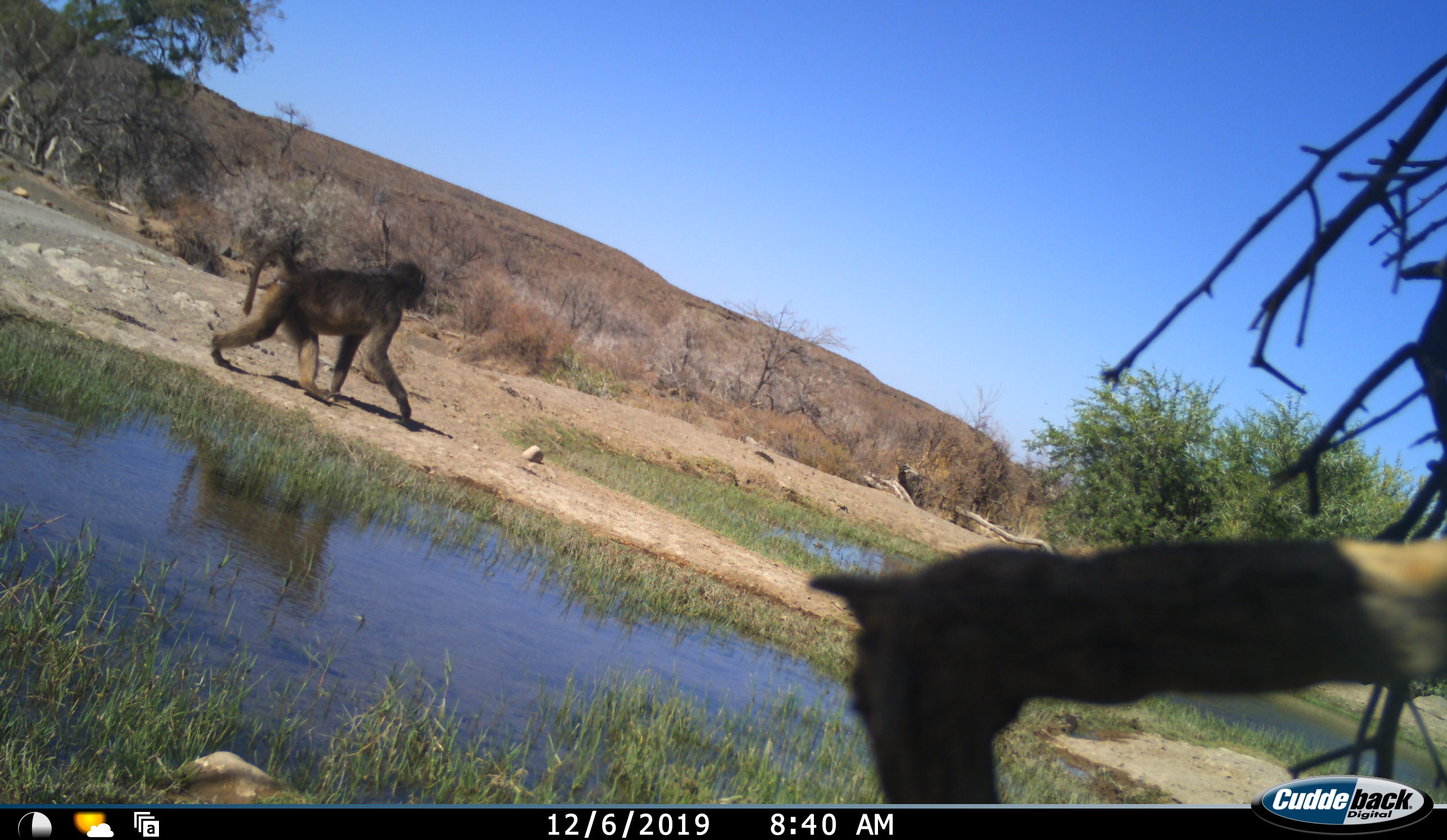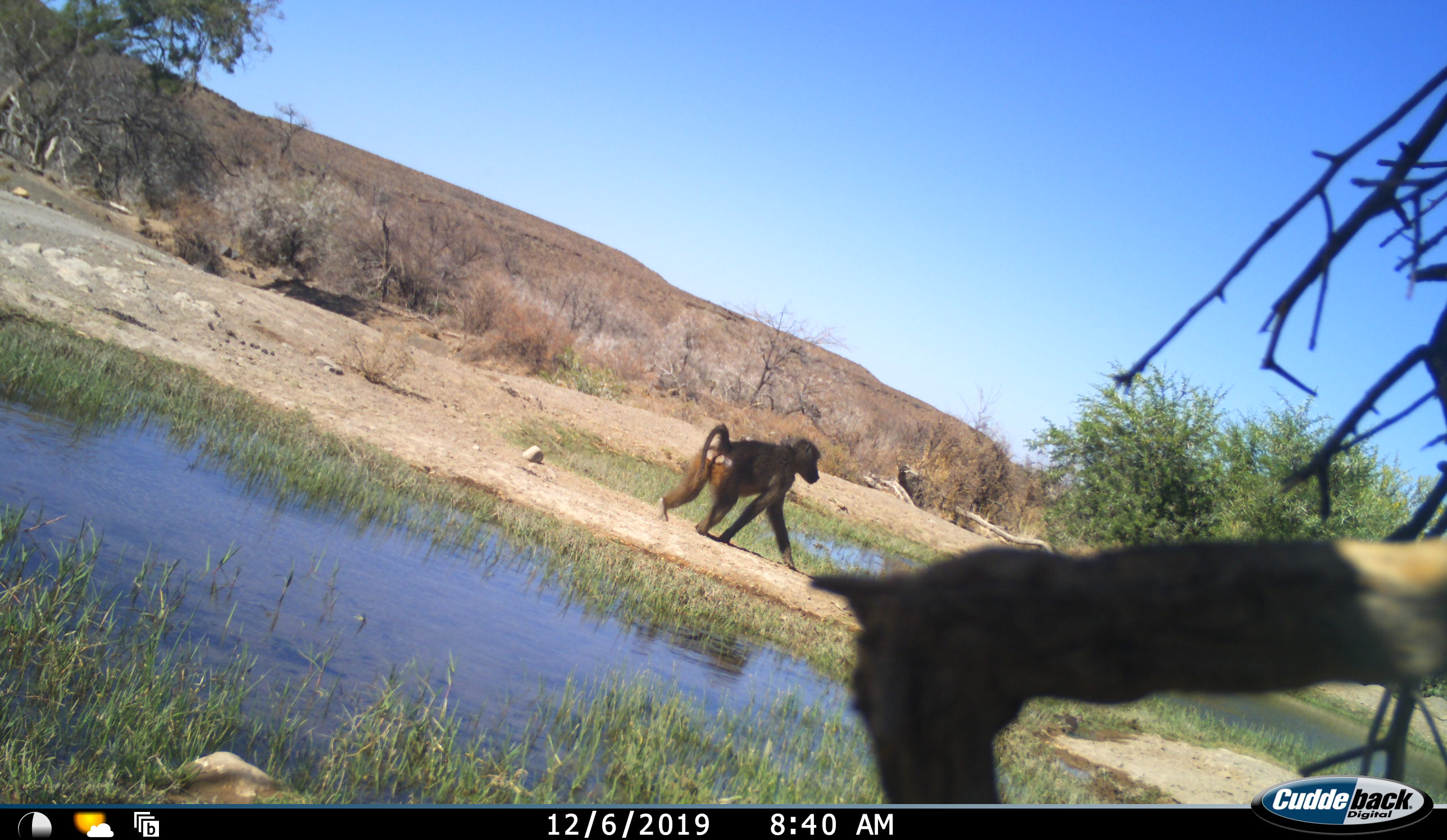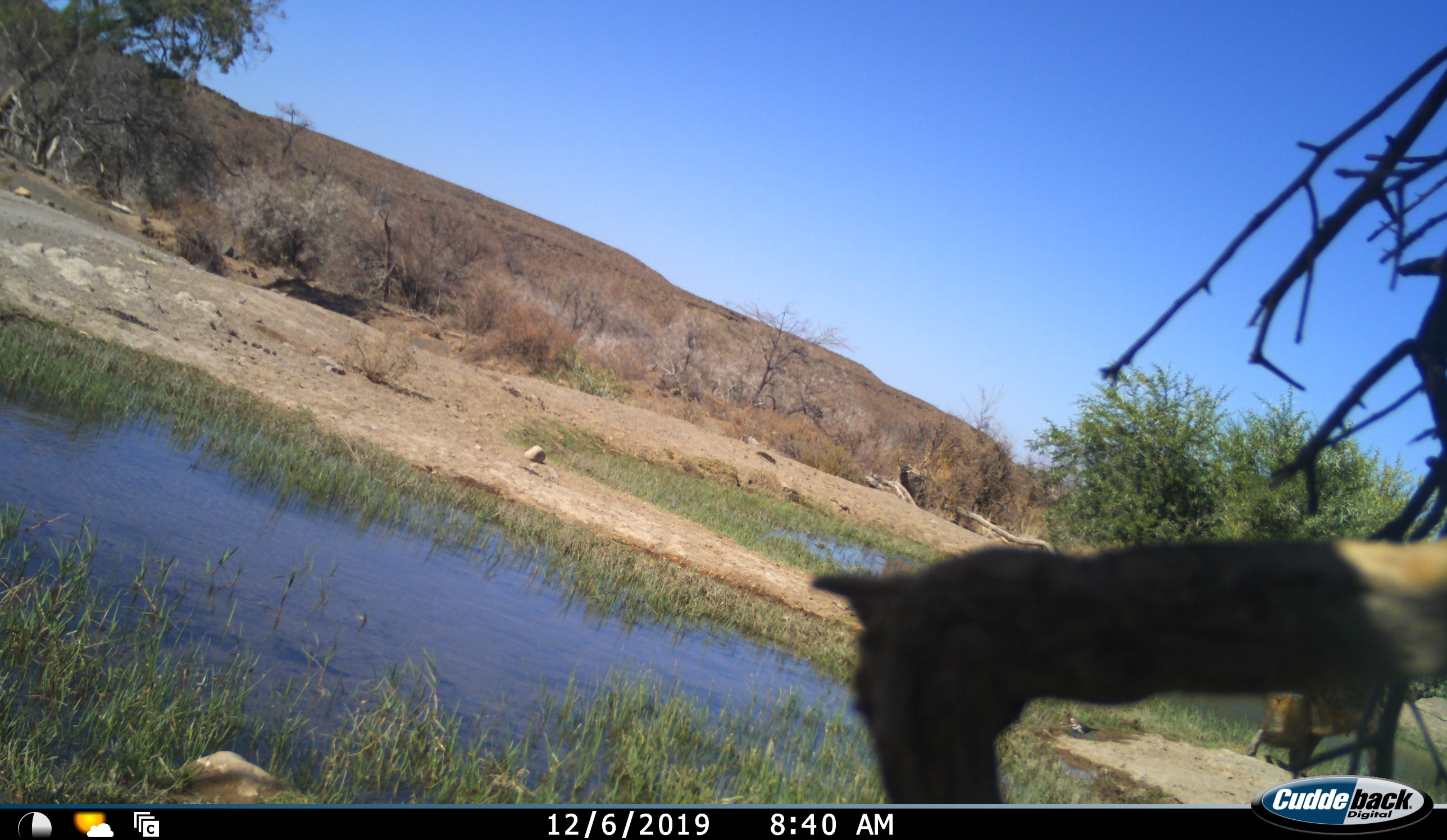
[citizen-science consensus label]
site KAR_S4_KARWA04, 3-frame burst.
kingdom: Animalia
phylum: Chordata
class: Mammalia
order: Primates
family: Cercopithecidae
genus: Papio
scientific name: Papio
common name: baboon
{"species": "baboon (Papio)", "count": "1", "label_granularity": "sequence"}